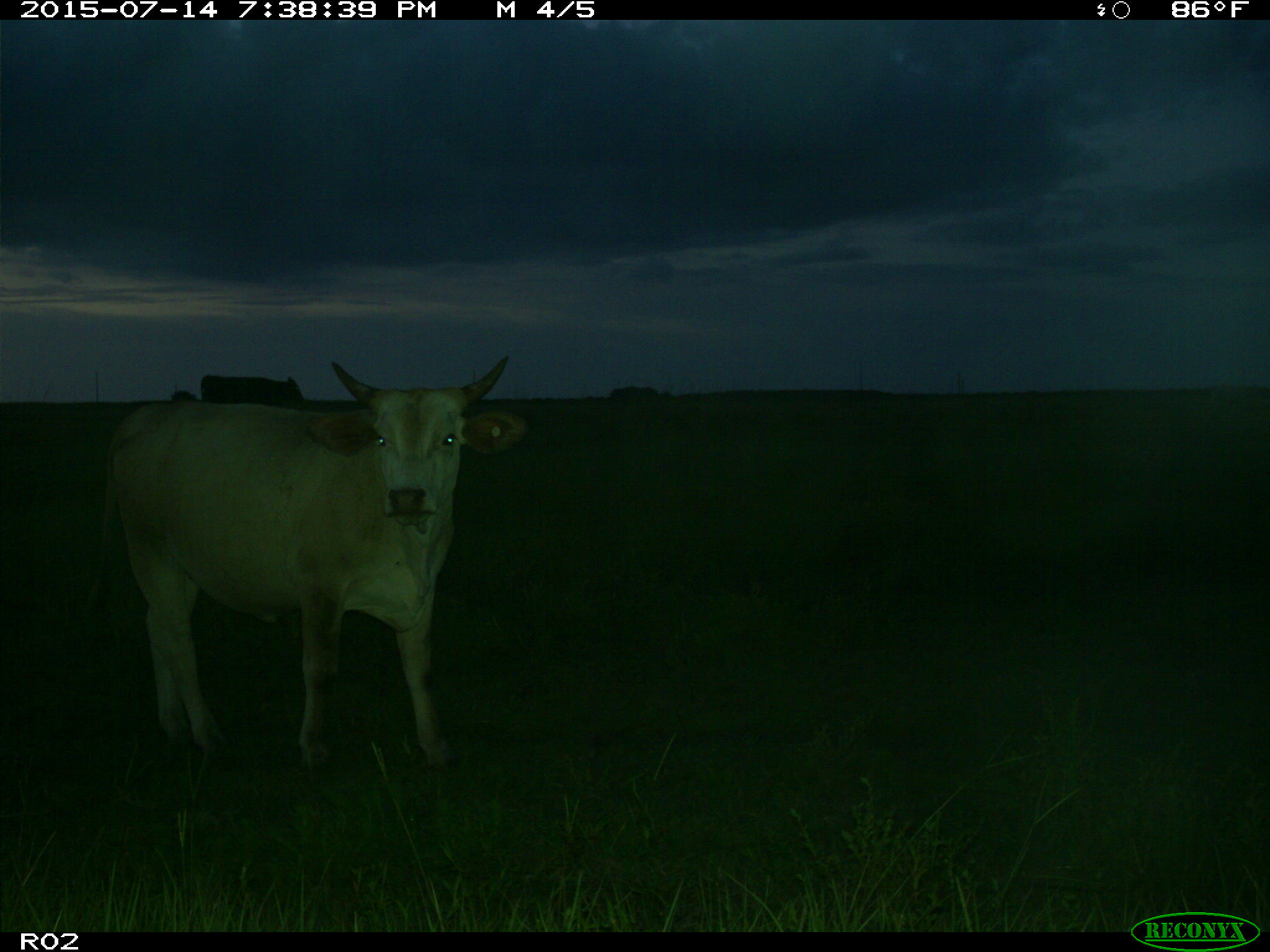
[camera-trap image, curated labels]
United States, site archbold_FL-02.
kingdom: Animalia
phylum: Chordata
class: Mammalia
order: Artiodactyla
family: Bovidae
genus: Bos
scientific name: Bos taurus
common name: domestic cow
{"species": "Bos taurus (domestic cow)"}